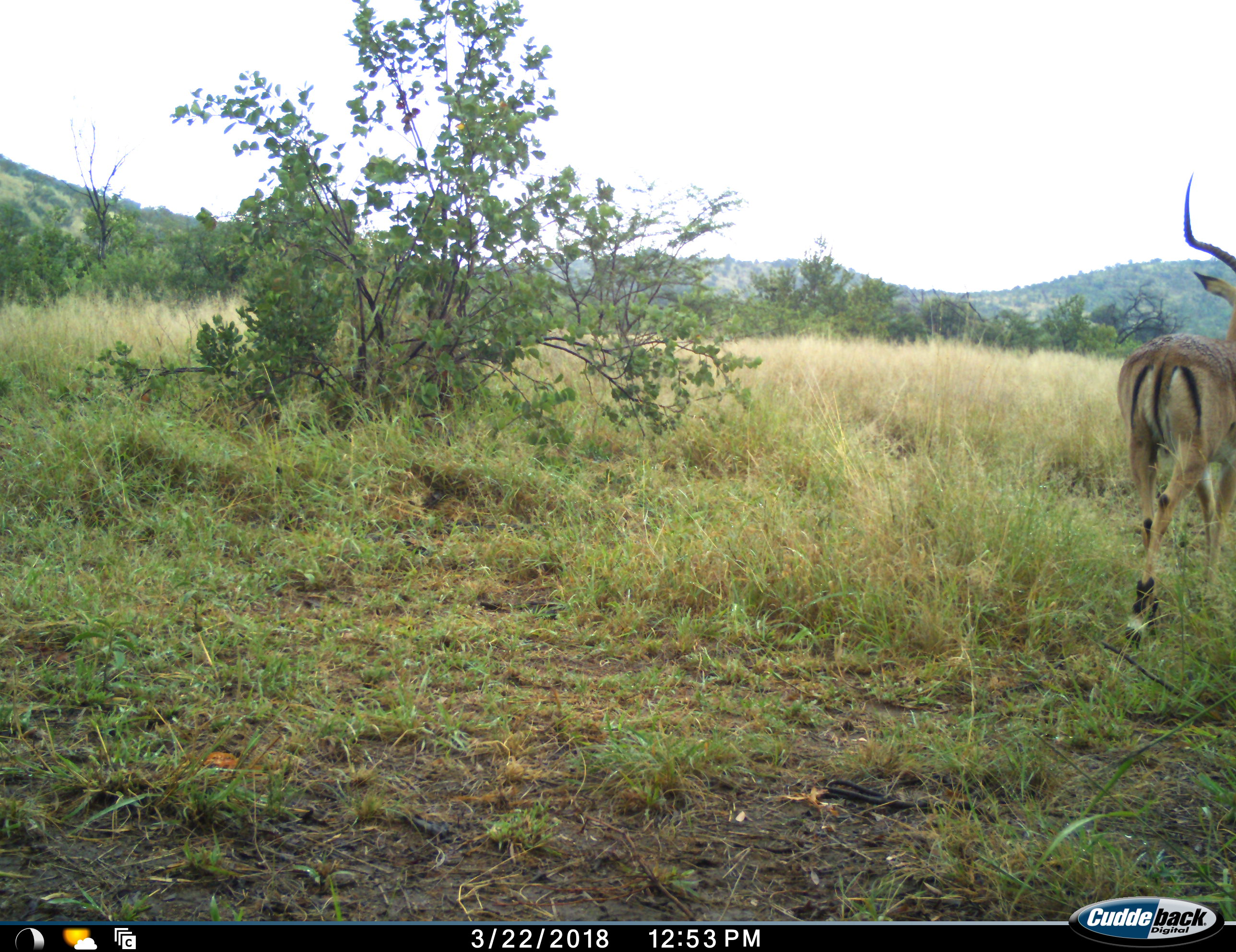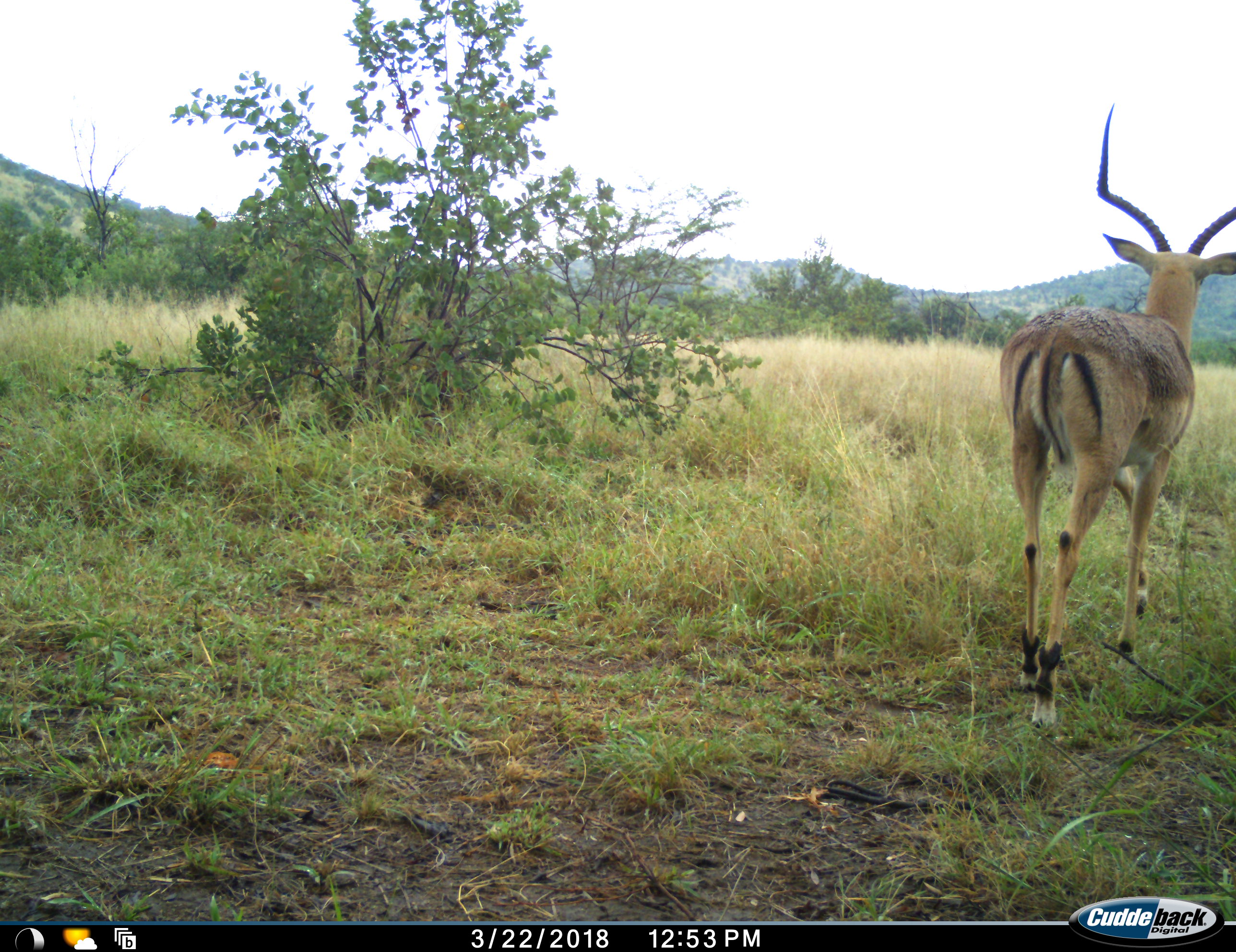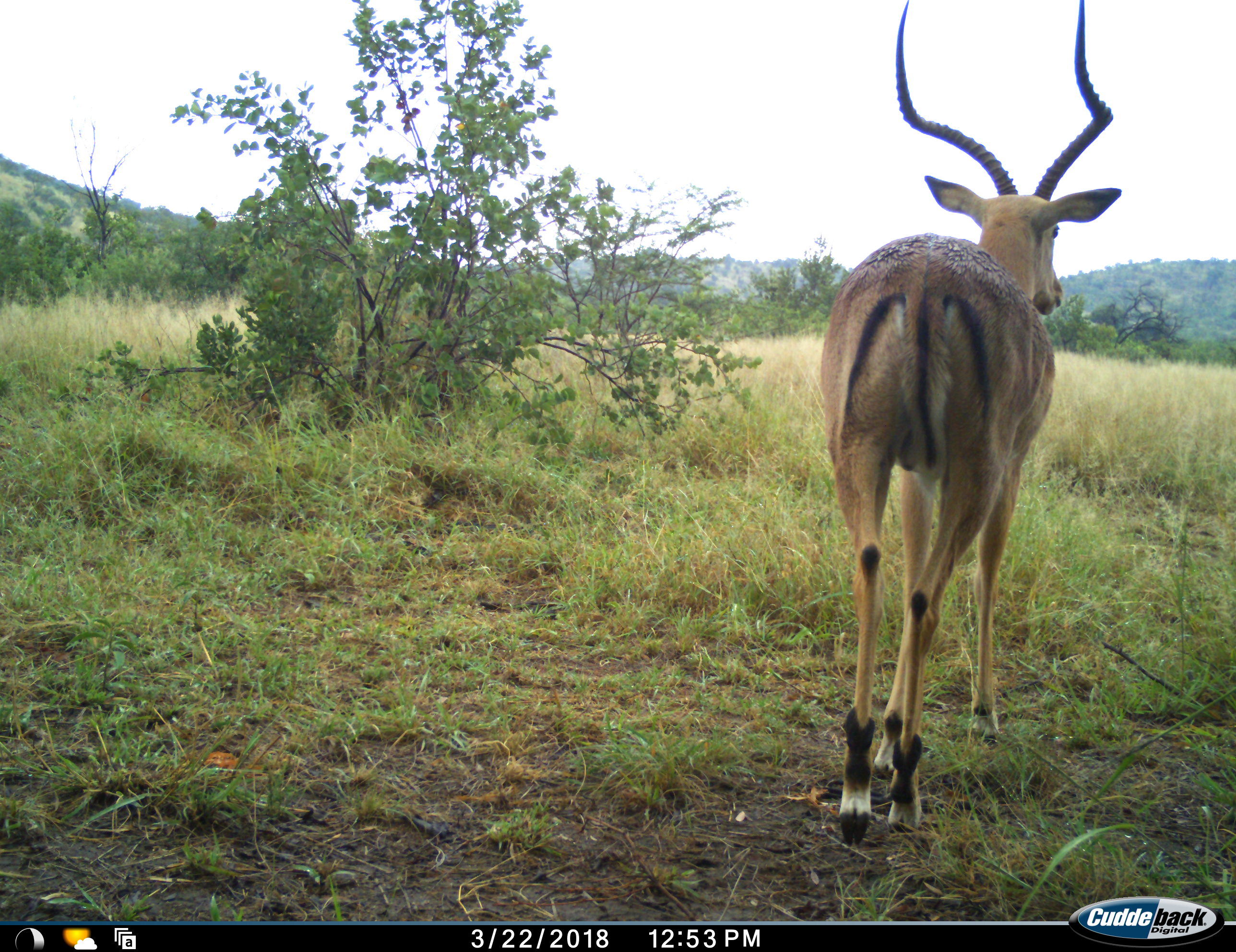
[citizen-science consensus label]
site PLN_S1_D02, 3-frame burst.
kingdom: Animalia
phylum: Chordata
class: Mammalia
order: Artiodactyla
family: Bovidae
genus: Aepyceros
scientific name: Aepyceros melampus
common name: impala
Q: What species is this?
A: Impala (Aepyceros melampus).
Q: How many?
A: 1.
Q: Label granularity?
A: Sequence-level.